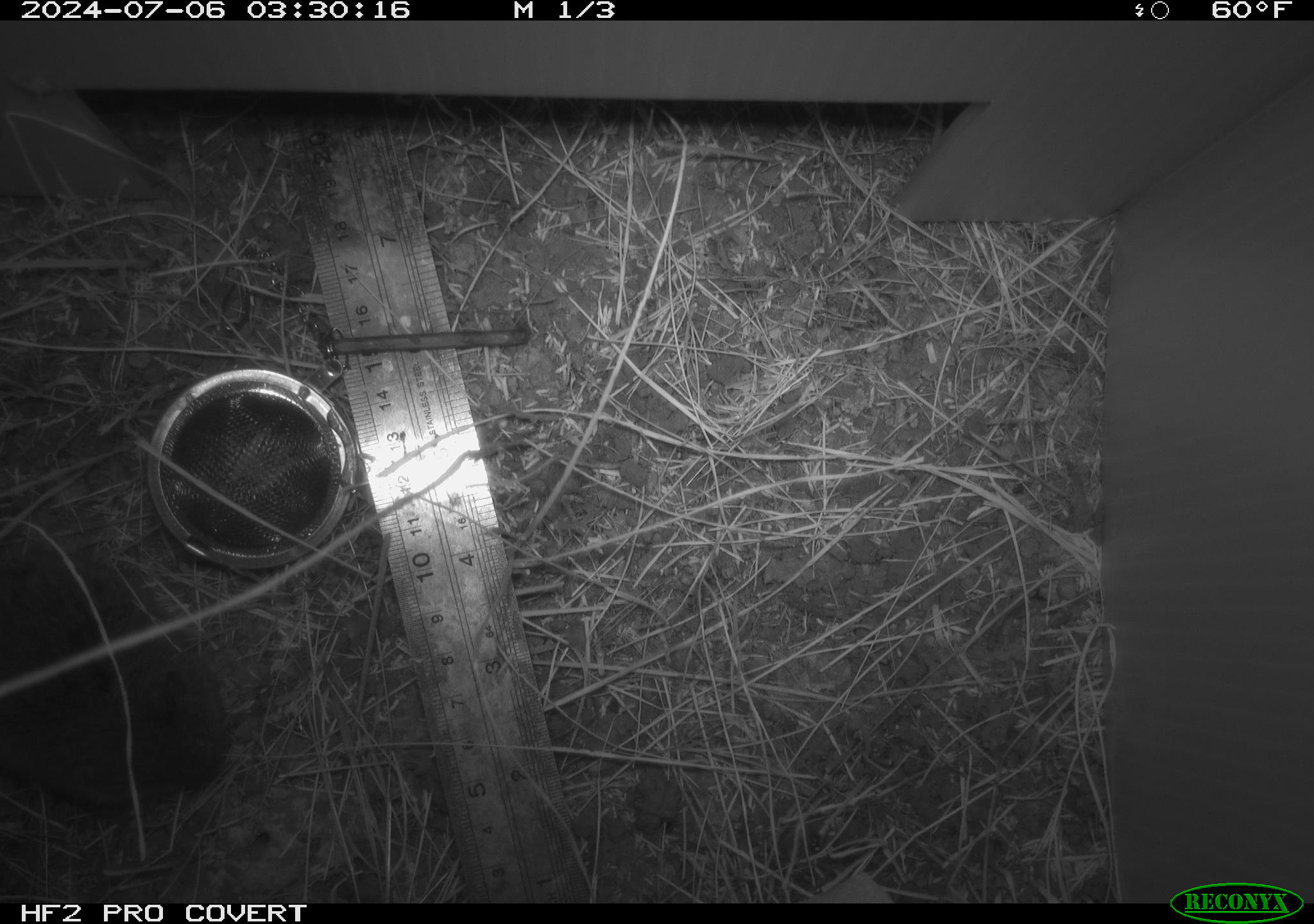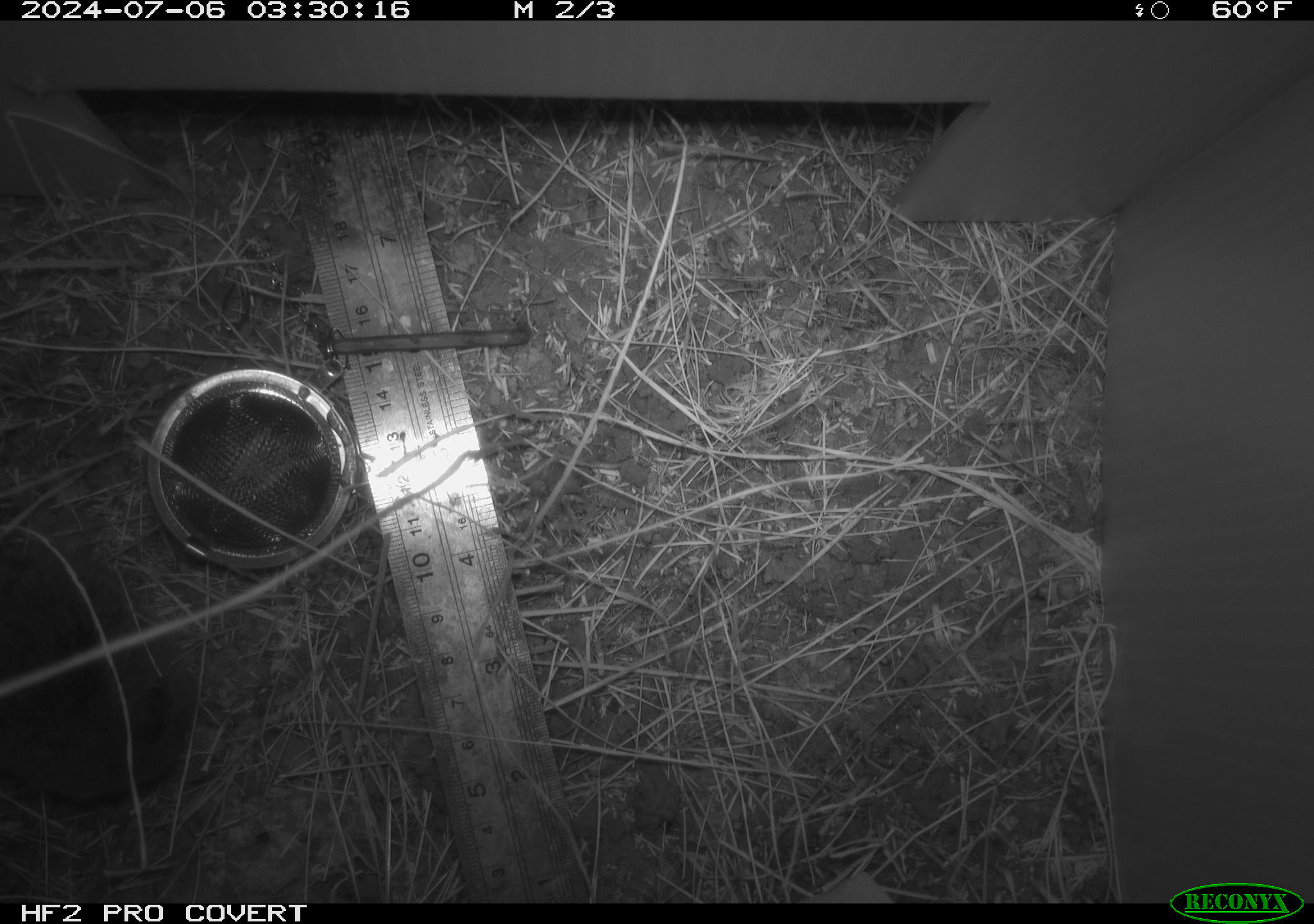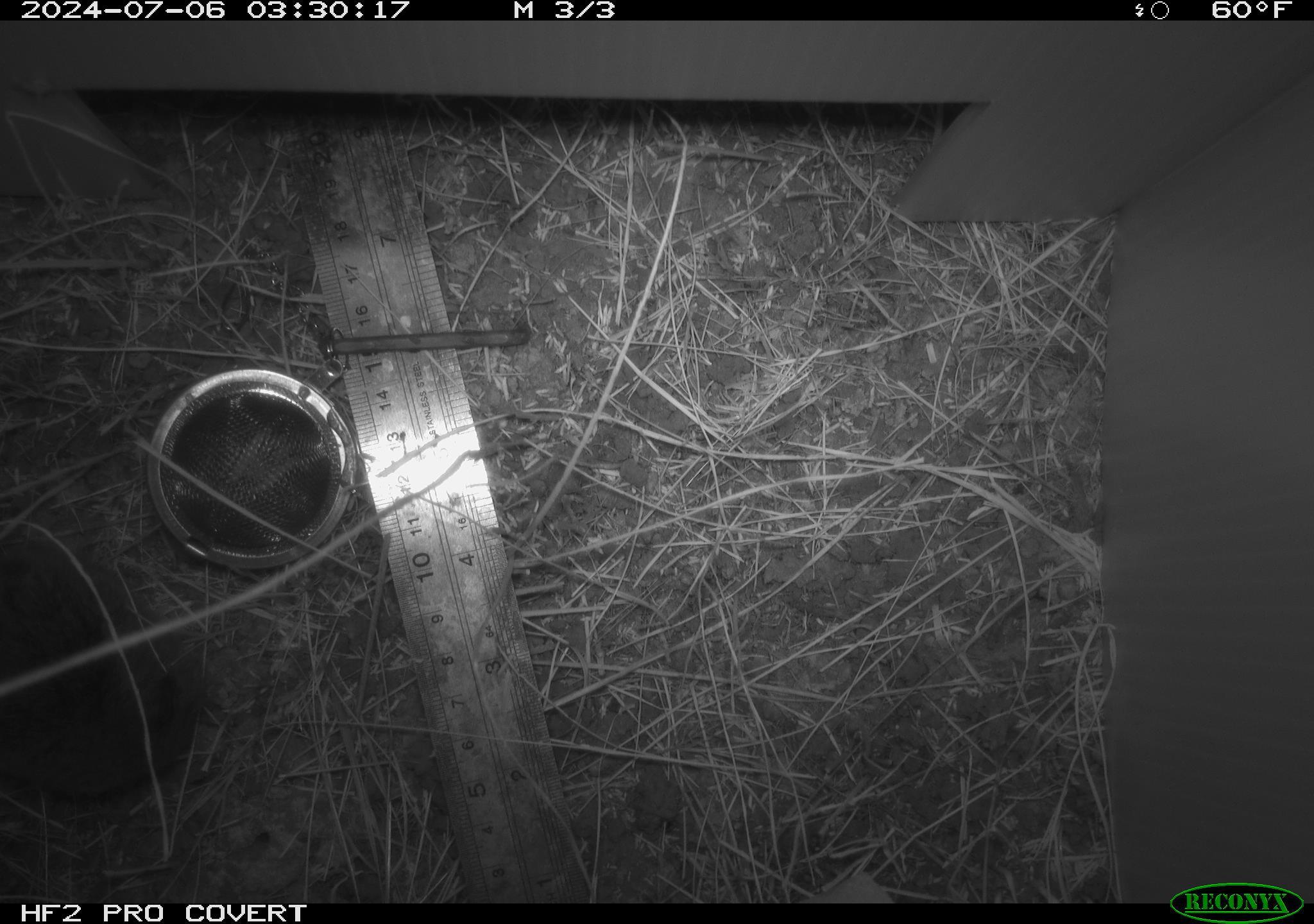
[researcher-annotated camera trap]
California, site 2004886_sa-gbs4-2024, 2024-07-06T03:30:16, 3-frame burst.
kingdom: Animalia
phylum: Chordata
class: Mammalia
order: Rodentia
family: Cricetidae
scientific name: Arvicolinae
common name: voles, lemmings, and muskrats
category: arvicolinae subfamily